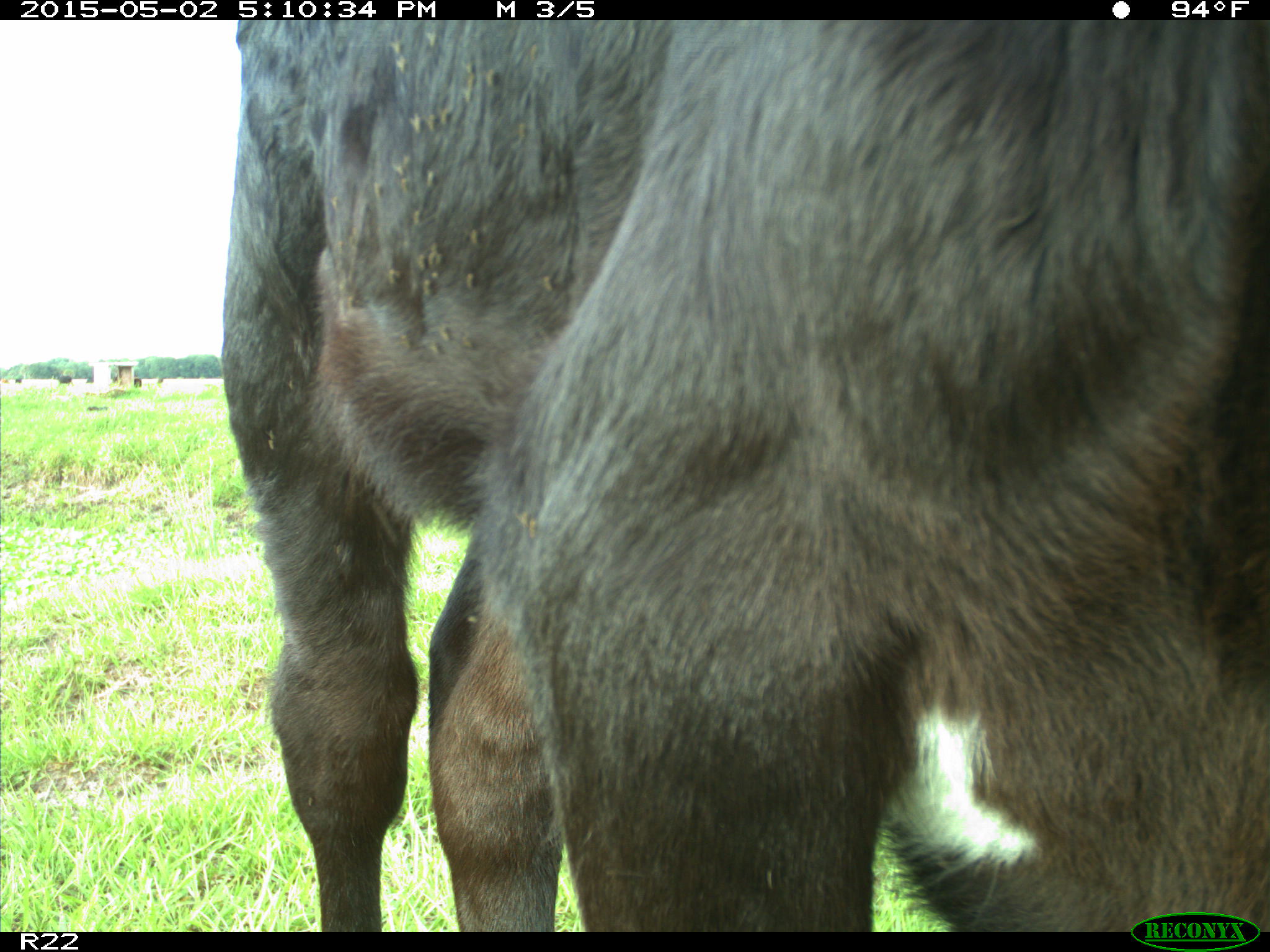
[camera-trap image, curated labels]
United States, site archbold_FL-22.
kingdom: Animalia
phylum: Chordata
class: Mammalia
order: Artiodactyla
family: Bovidae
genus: Bos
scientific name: Bos taurus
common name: domestic cow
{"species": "Bos taurus (domestic cow)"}